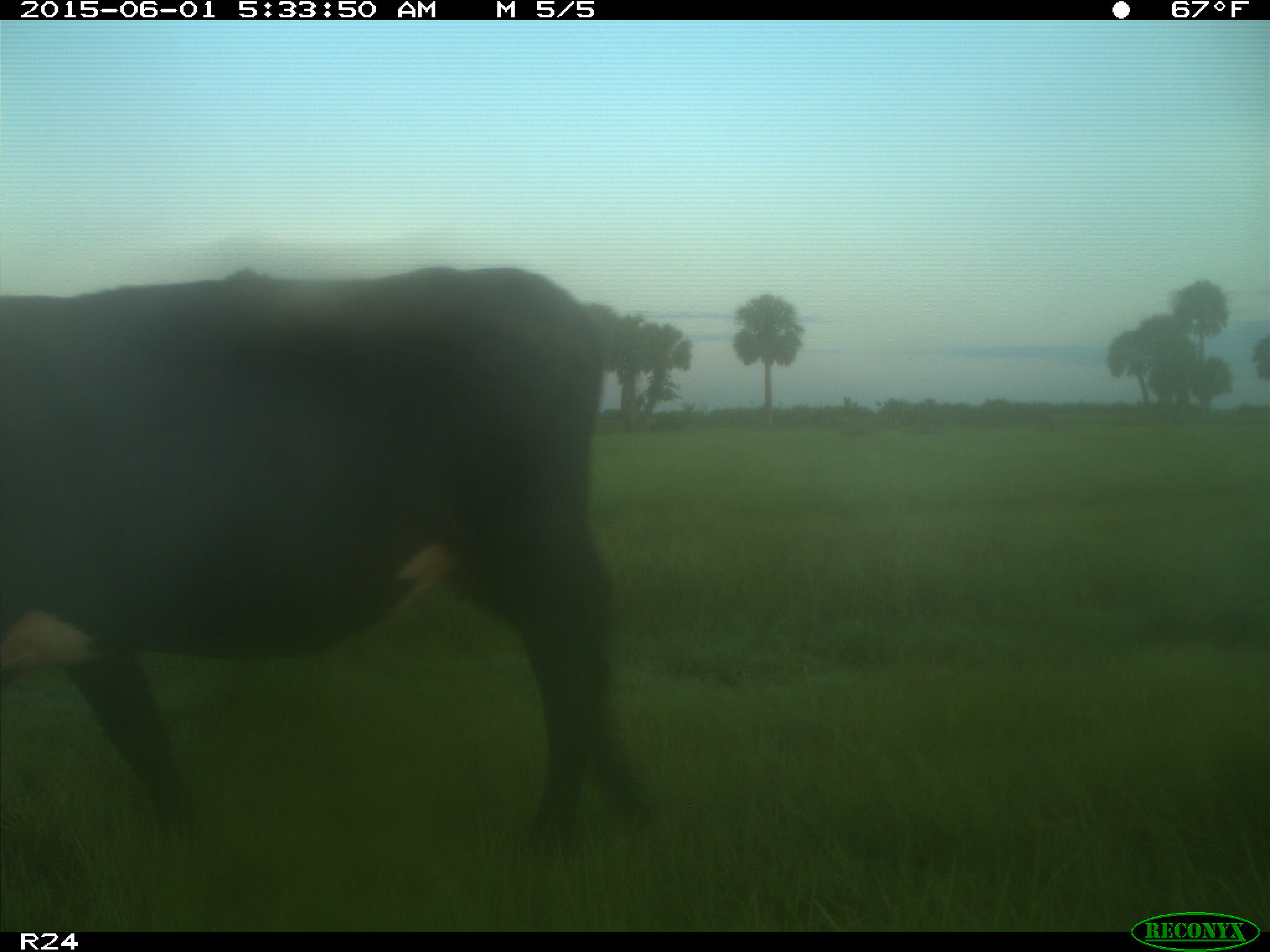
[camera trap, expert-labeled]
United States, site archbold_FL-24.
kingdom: Animalia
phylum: Chordata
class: Mammalia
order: Artiodactyla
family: Bovidae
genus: Bos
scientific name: Bos taurus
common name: domestic cow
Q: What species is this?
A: Bos taurus (domestic cow).